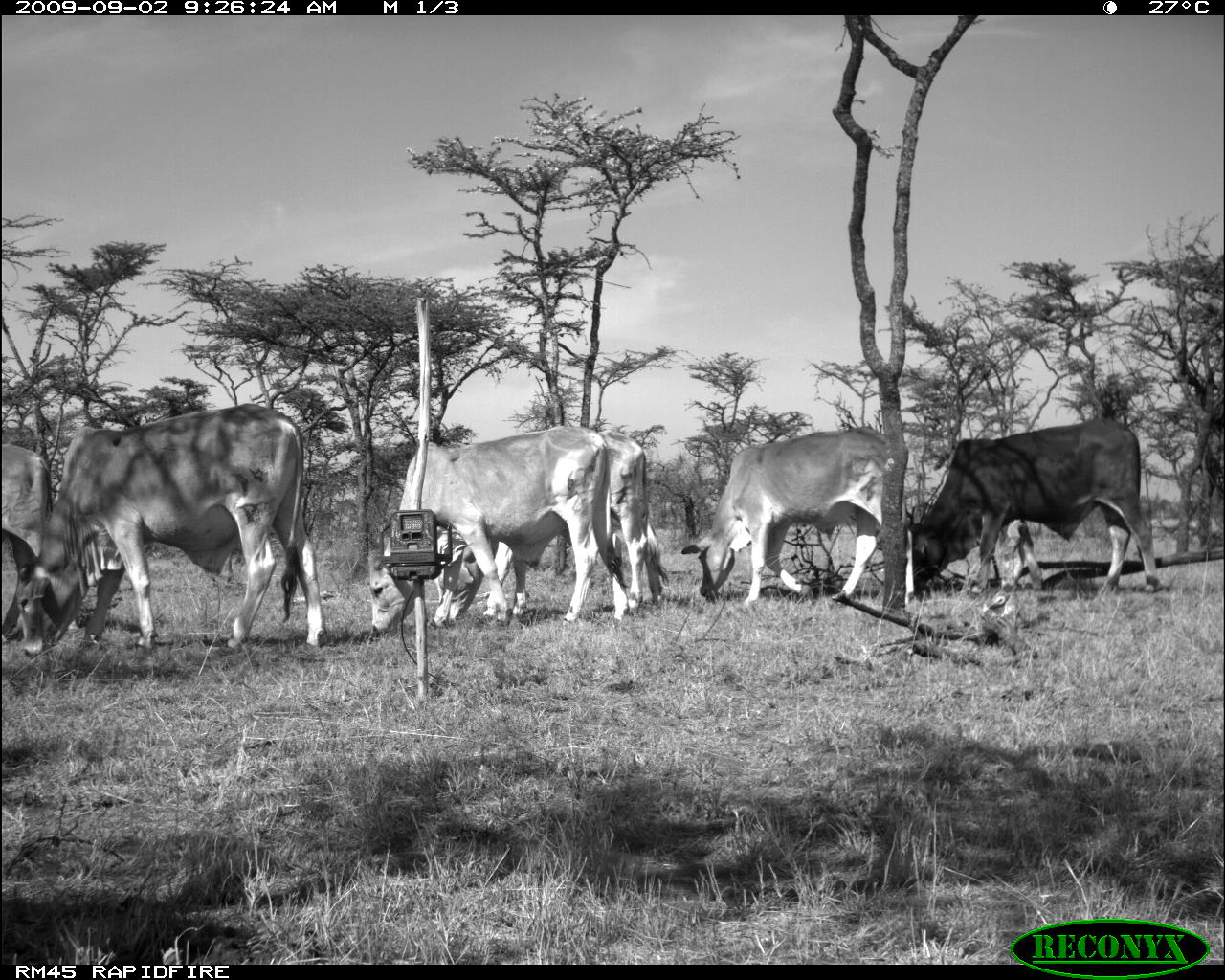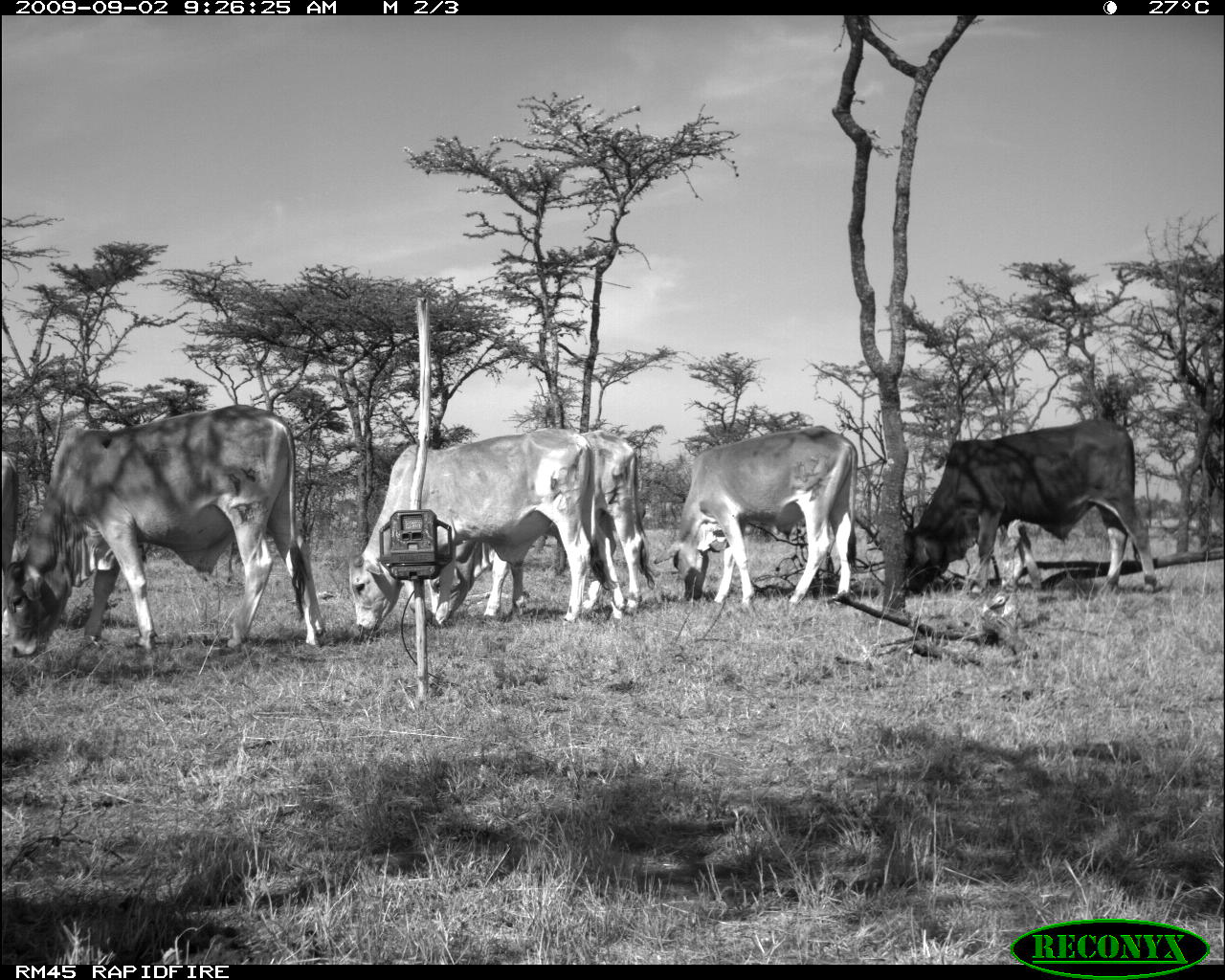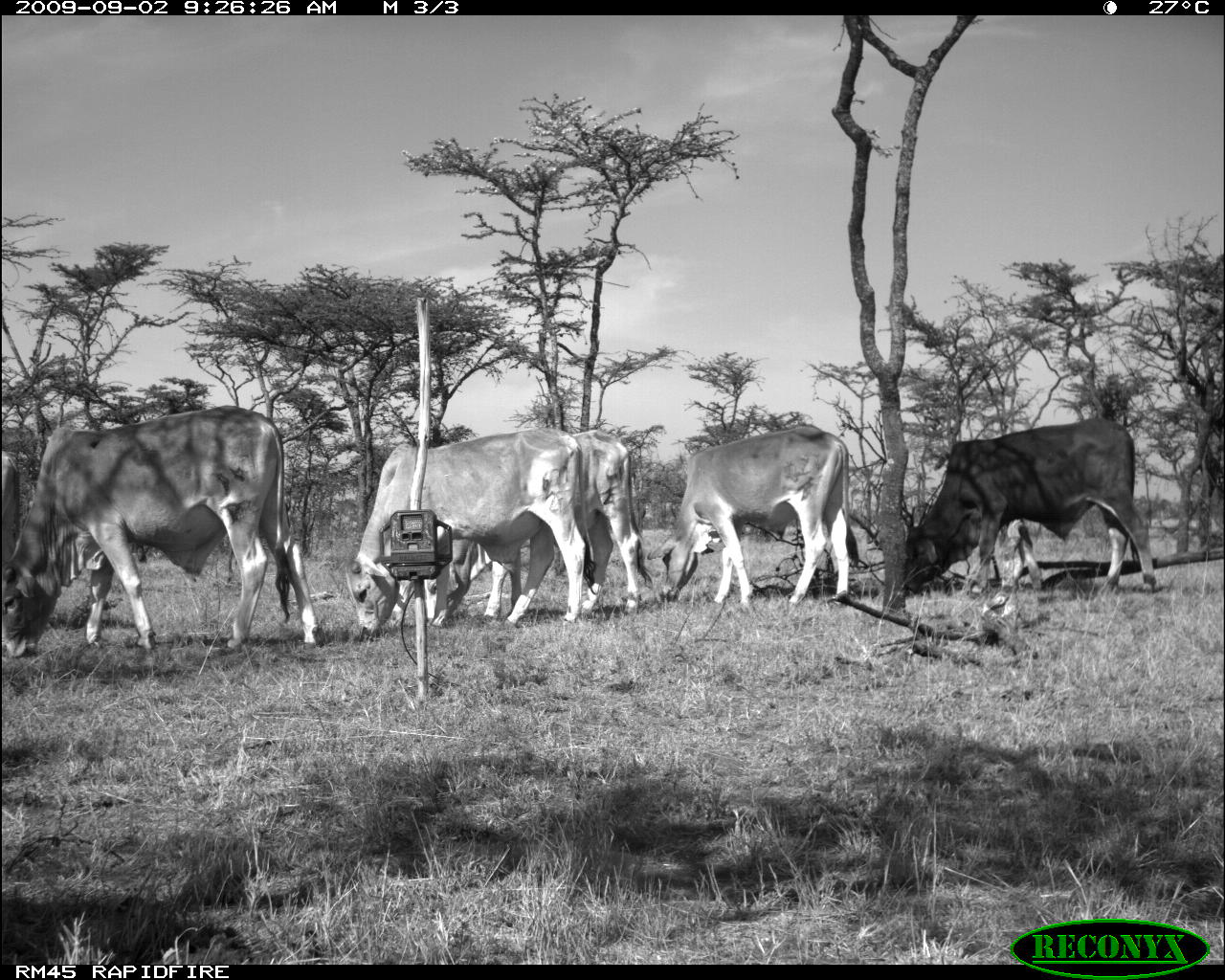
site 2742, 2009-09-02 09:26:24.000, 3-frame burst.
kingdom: Animalia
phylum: Chordata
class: Mammalia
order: Artiodactyla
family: Bovidae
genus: Bos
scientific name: Bos taurus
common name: domestic cattle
Bos taurus (domestic cattle), count 5.